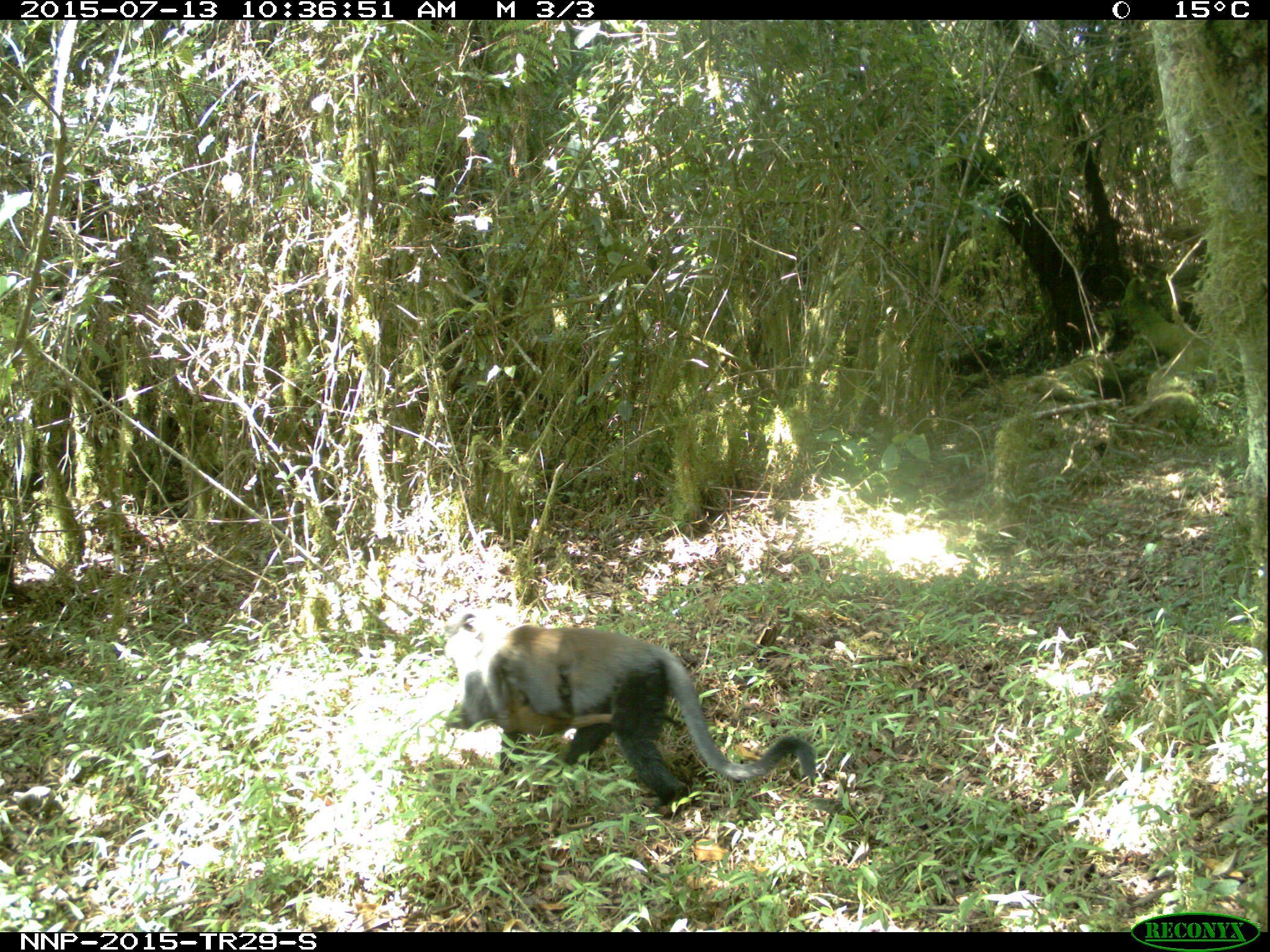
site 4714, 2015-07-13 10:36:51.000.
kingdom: Animalia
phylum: Chordata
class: Mammalia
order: Primates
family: Cercopithecidae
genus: Allochrocebus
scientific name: Allochrocebus lhoesti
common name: l'hoest's monkey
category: cercopithecus lhoesti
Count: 2.